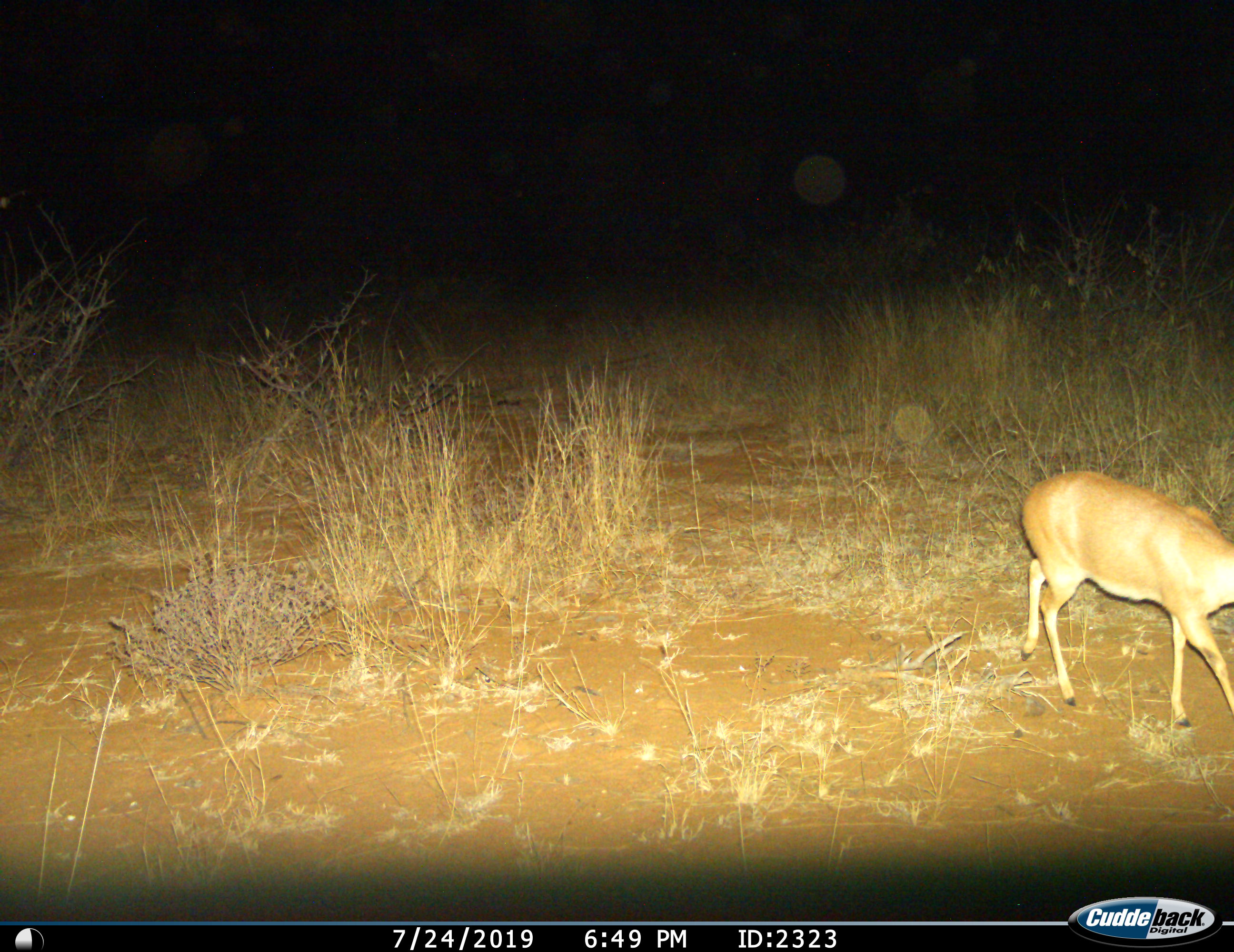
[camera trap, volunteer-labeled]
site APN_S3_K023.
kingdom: Animalia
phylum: Chordata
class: Mammalia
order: Artiodactyla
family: Bovidae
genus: Raphicerus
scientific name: Raphicerus campestris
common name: steenbok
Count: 1.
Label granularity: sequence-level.